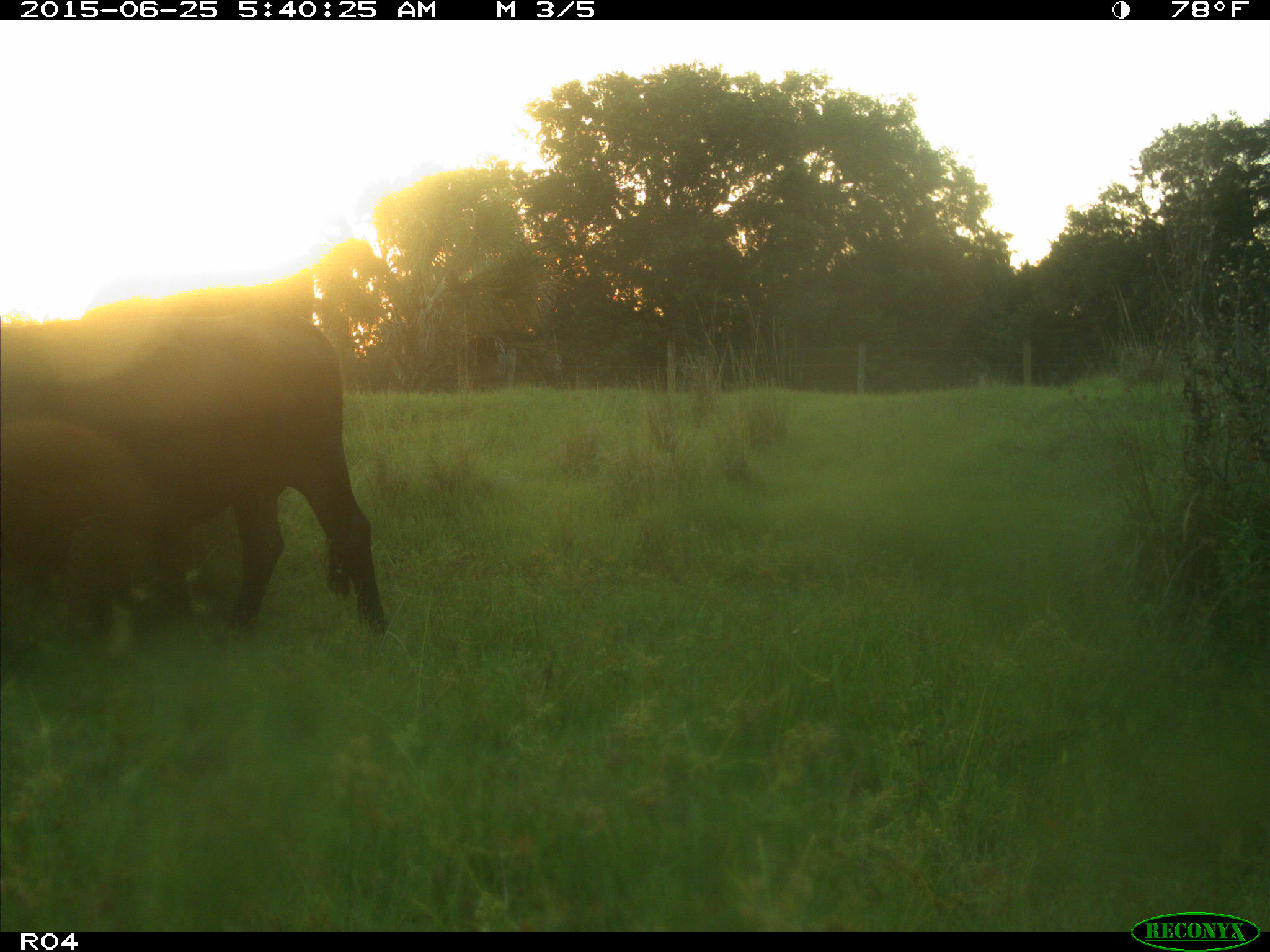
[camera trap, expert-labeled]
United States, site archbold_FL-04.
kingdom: Animalia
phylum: Chordata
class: Mammalia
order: Artiodactyla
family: Bovidae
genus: Bos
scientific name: Bos taurus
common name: domestic cow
Bos taurus (domestic cow).